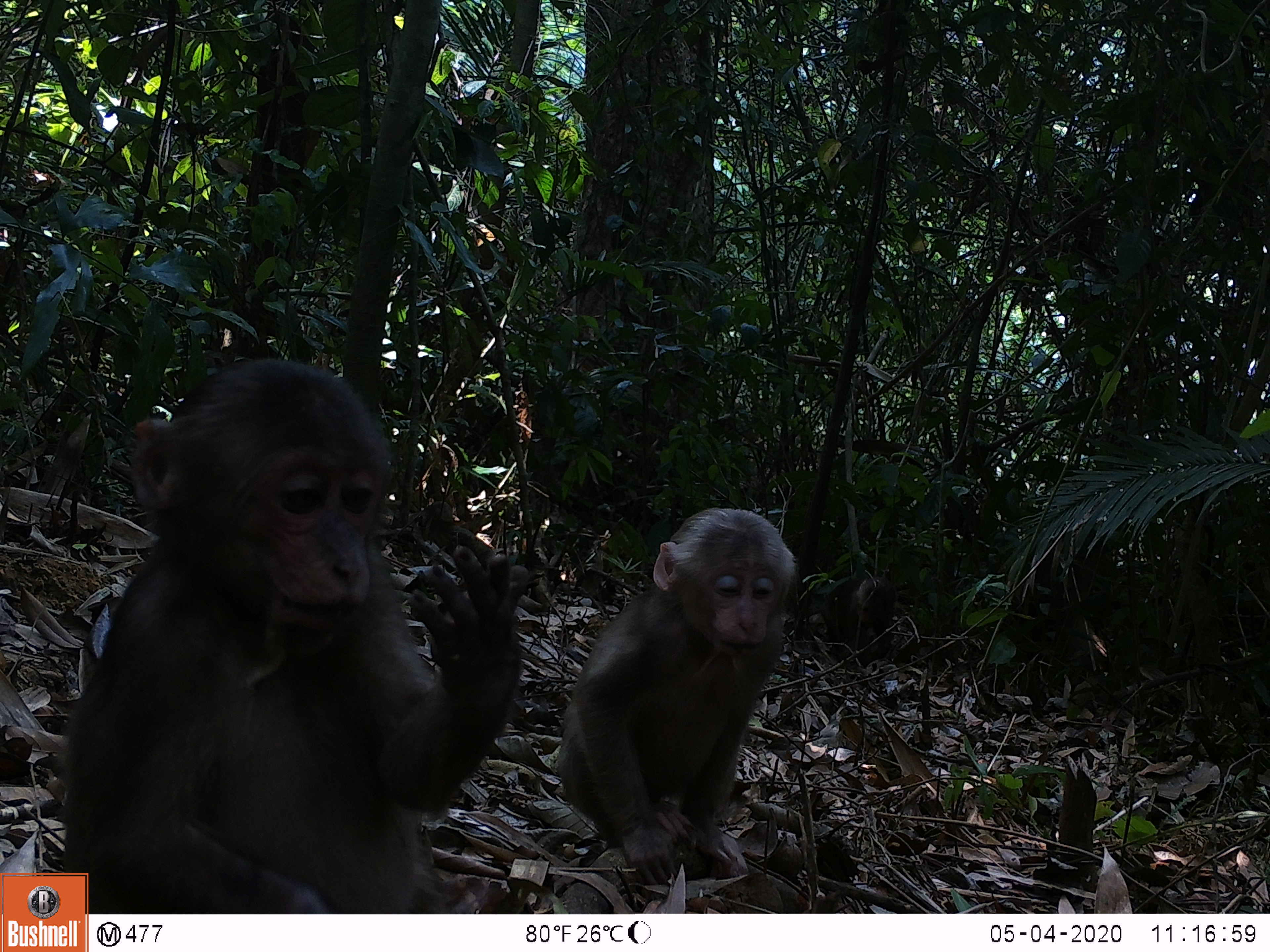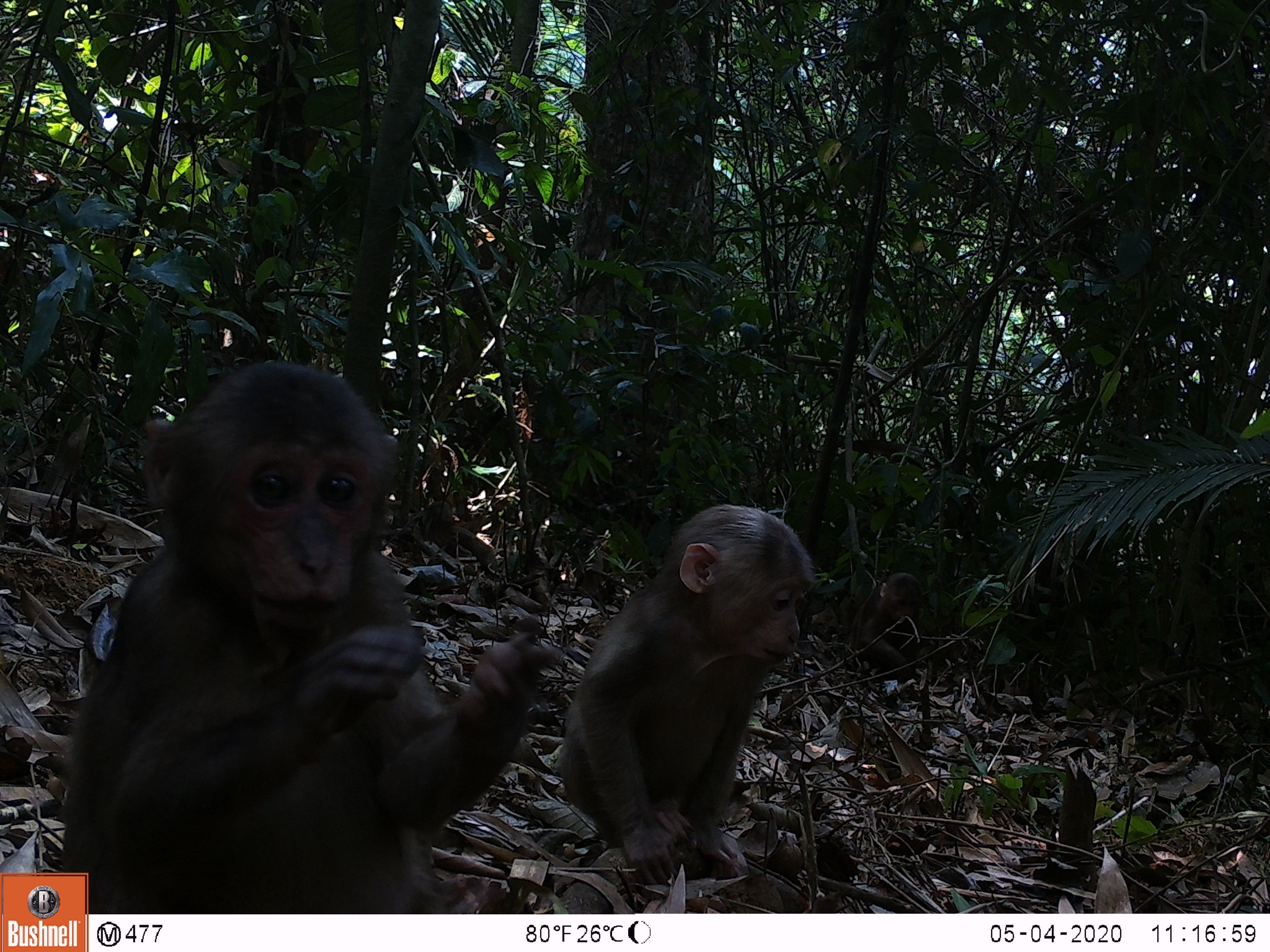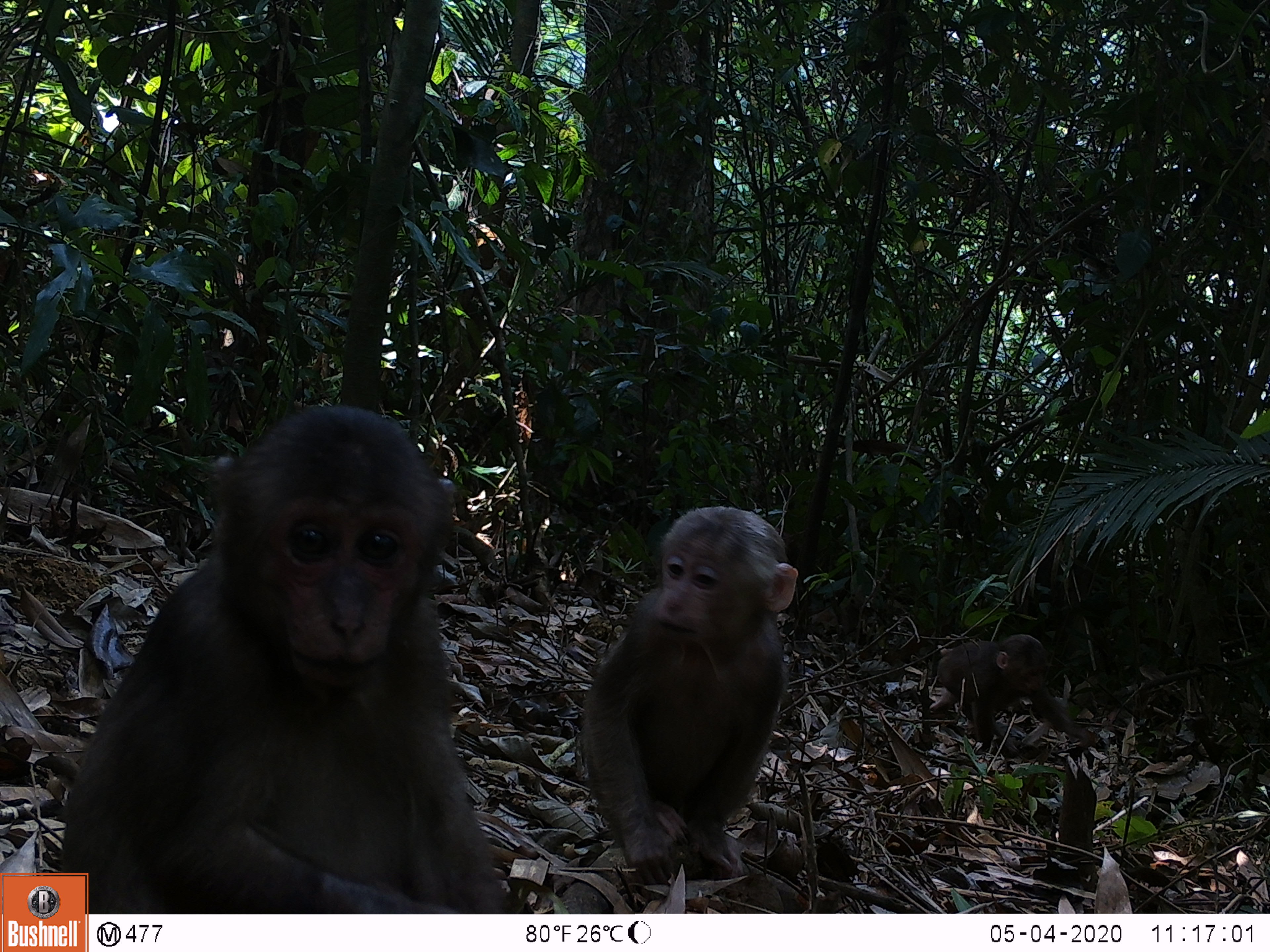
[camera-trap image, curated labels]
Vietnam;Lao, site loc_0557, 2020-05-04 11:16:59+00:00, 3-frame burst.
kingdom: Animalia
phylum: Chordata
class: Mammalia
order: Primates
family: Cercopithecidae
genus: Macaca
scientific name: Macaca arctoides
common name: stump-tailed macaque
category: stump tailed macaque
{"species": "stump tailed macaque (stump-tailed macaque) (Macaca arctoides)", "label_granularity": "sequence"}